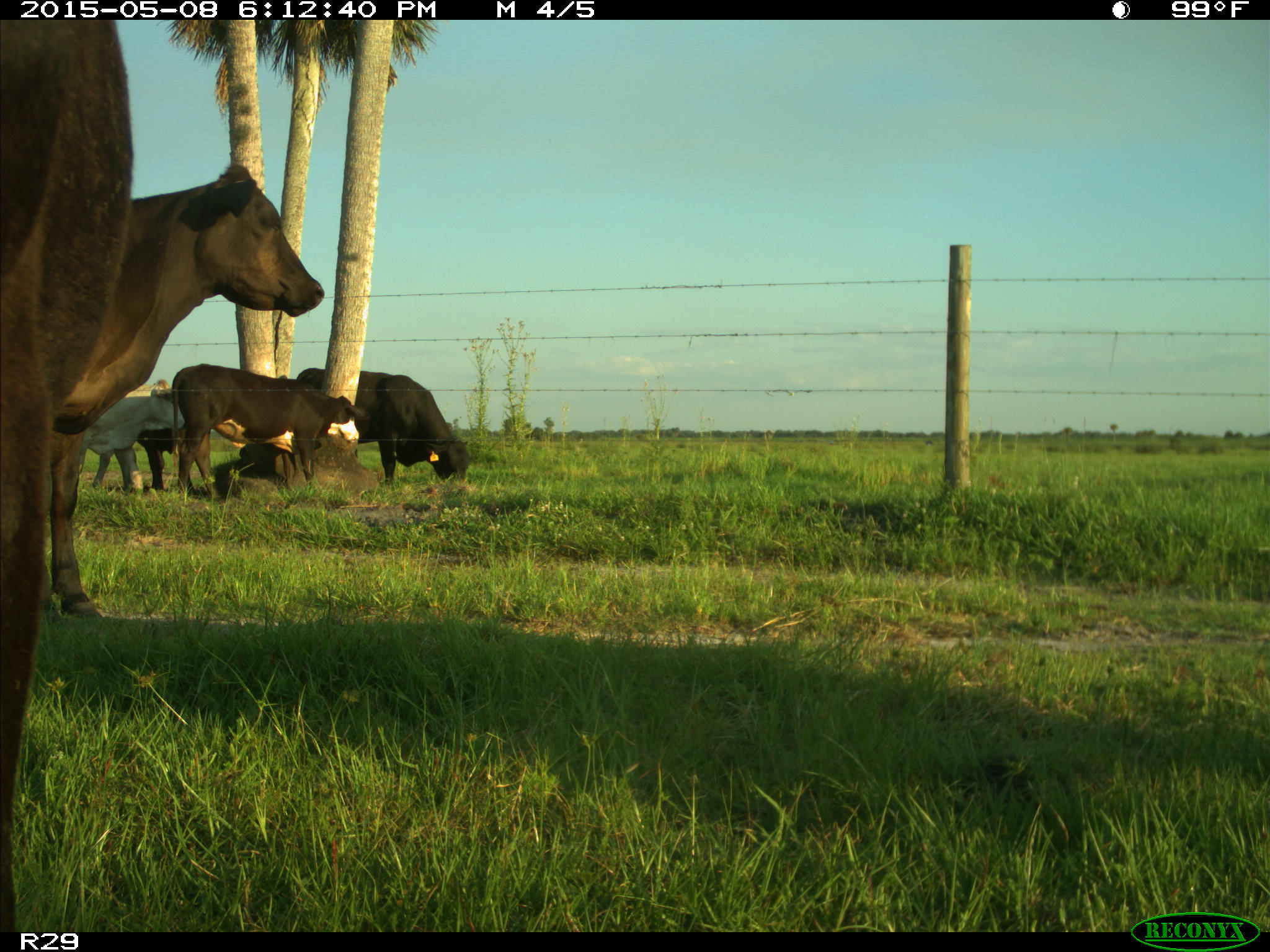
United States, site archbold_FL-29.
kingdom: Animalia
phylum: Chordata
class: Mammalia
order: Artiodactyla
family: Bovidae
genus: Bos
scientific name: Bos taurus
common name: domestic cow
Bos taurus (domestic cow).